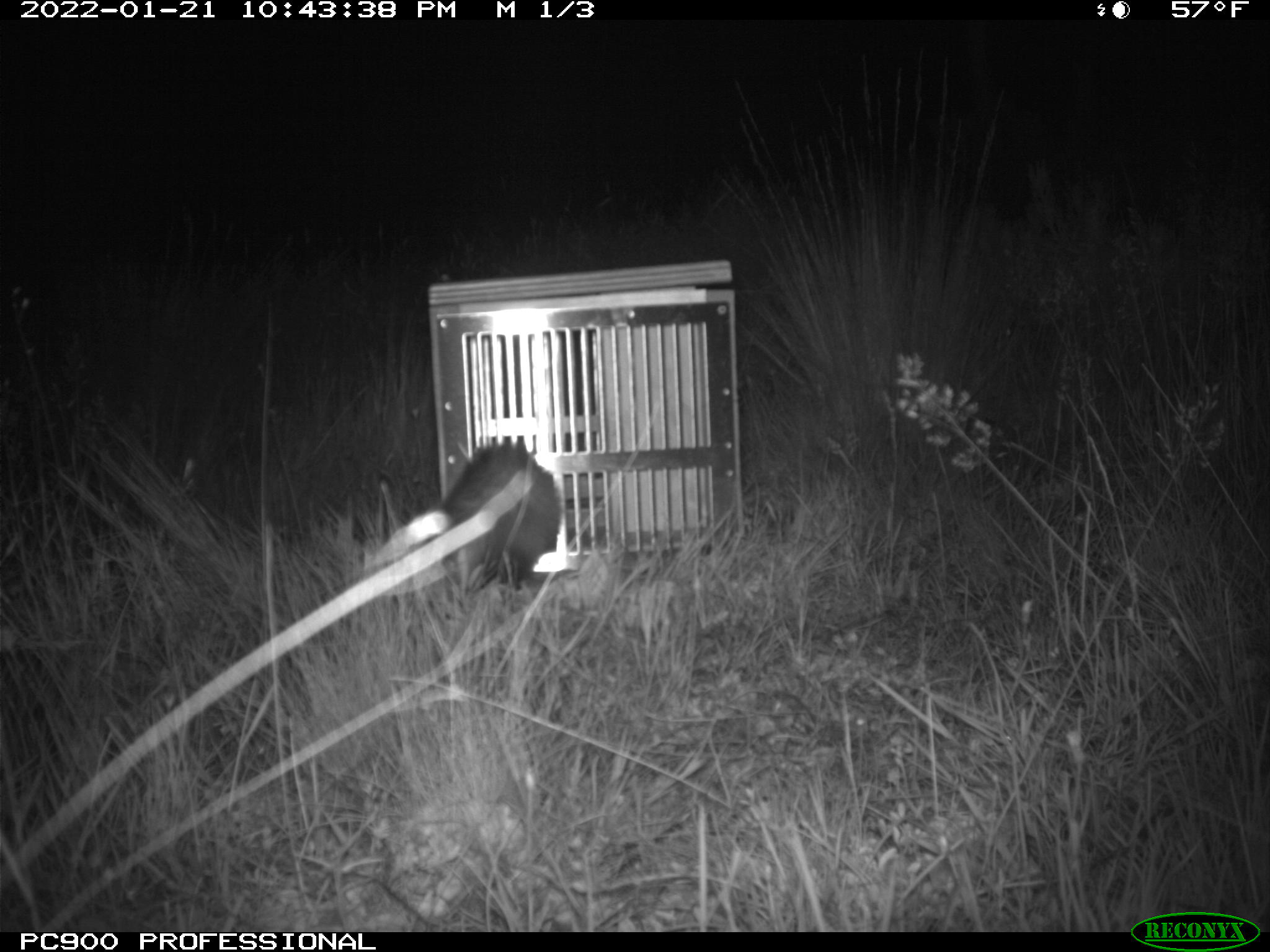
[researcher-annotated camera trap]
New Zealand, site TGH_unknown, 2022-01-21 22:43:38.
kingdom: Animalia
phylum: Chordata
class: Mammalia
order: Carnivora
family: Mustelidae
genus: Mustela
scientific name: Mustela furo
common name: ferret